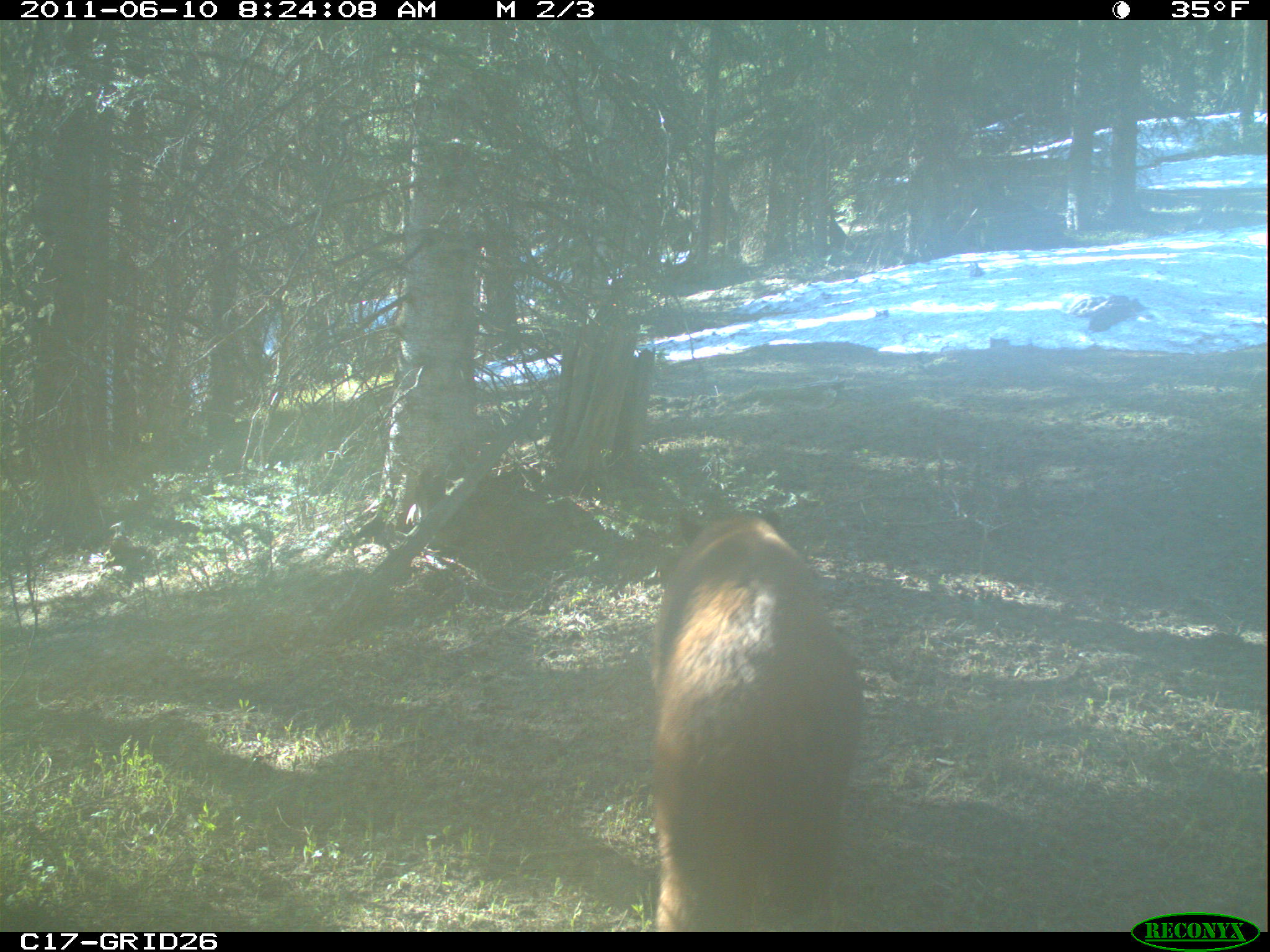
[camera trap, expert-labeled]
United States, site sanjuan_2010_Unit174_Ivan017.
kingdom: Animalia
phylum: Chordata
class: Mammalia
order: Carnivora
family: Ursidae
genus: Ursus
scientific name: Ursus americanus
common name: american black bear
Ursus americanus (american black bear).